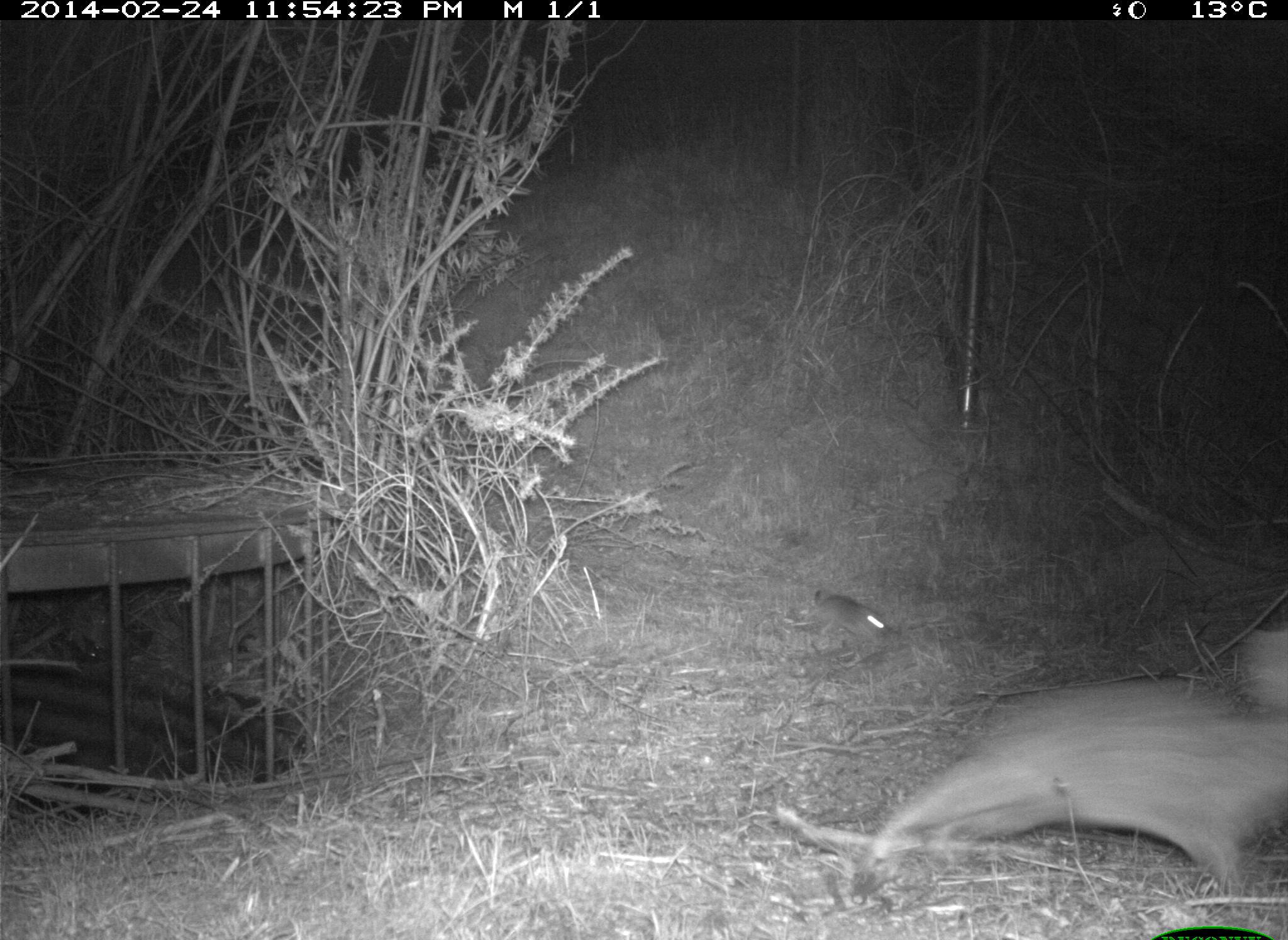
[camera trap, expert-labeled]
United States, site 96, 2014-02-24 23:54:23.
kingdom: Animalia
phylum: Chordata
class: Mammalia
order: Lagomorpha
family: Leporidae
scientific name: Leporidae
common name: rabbits and hares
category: rabbit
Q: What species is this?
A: Rabbit (rabbits and hares) (Leporidae).